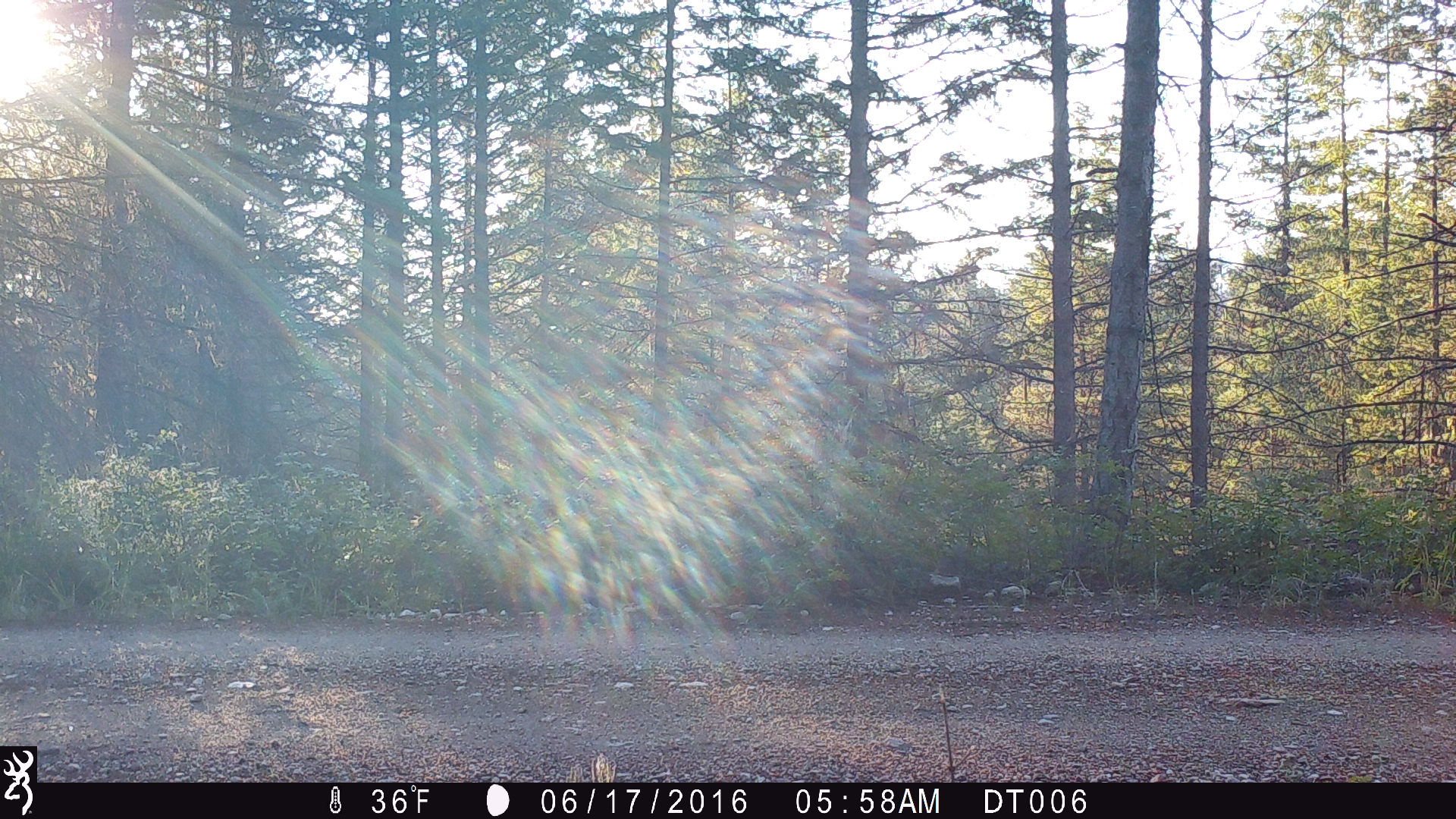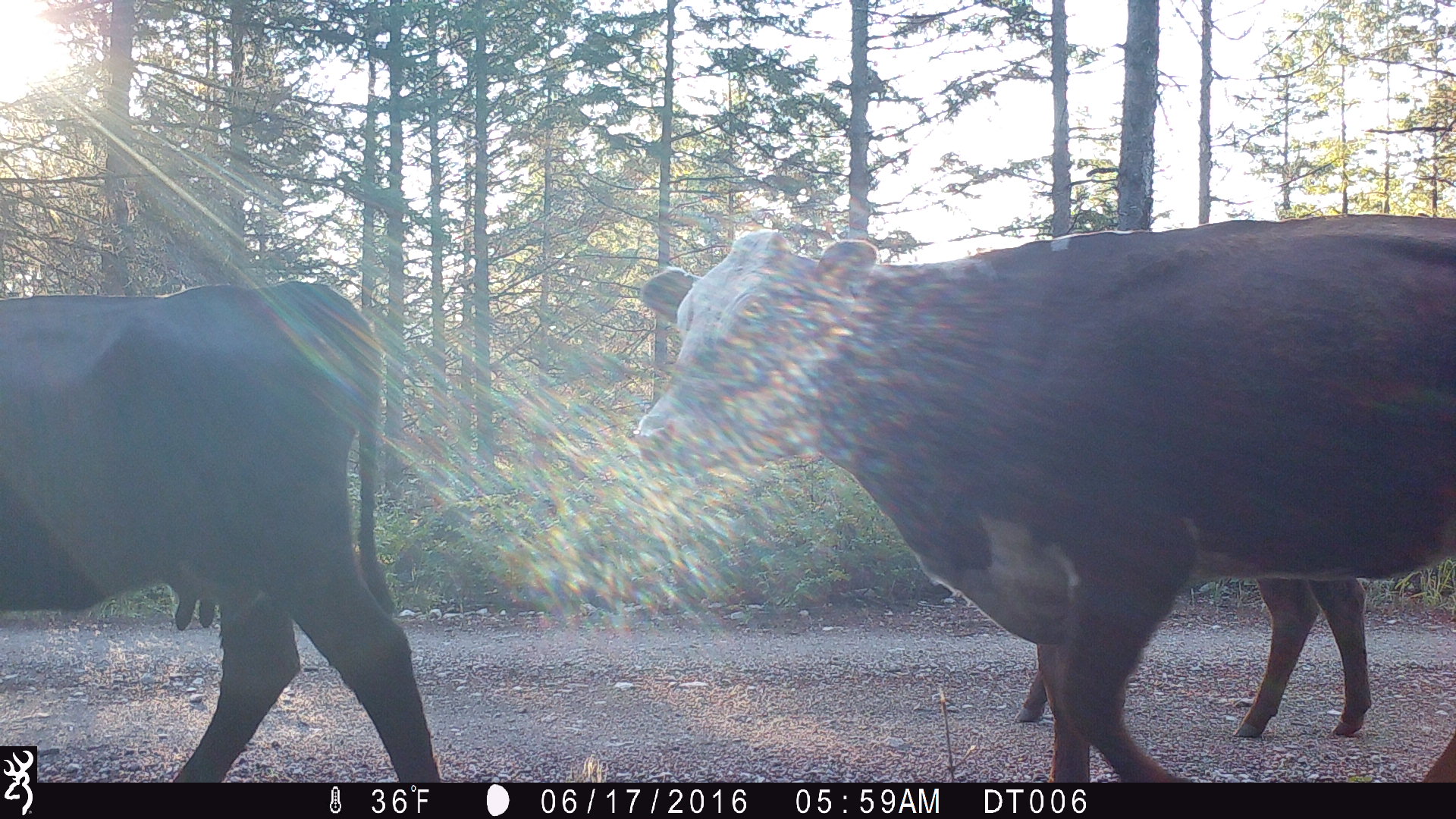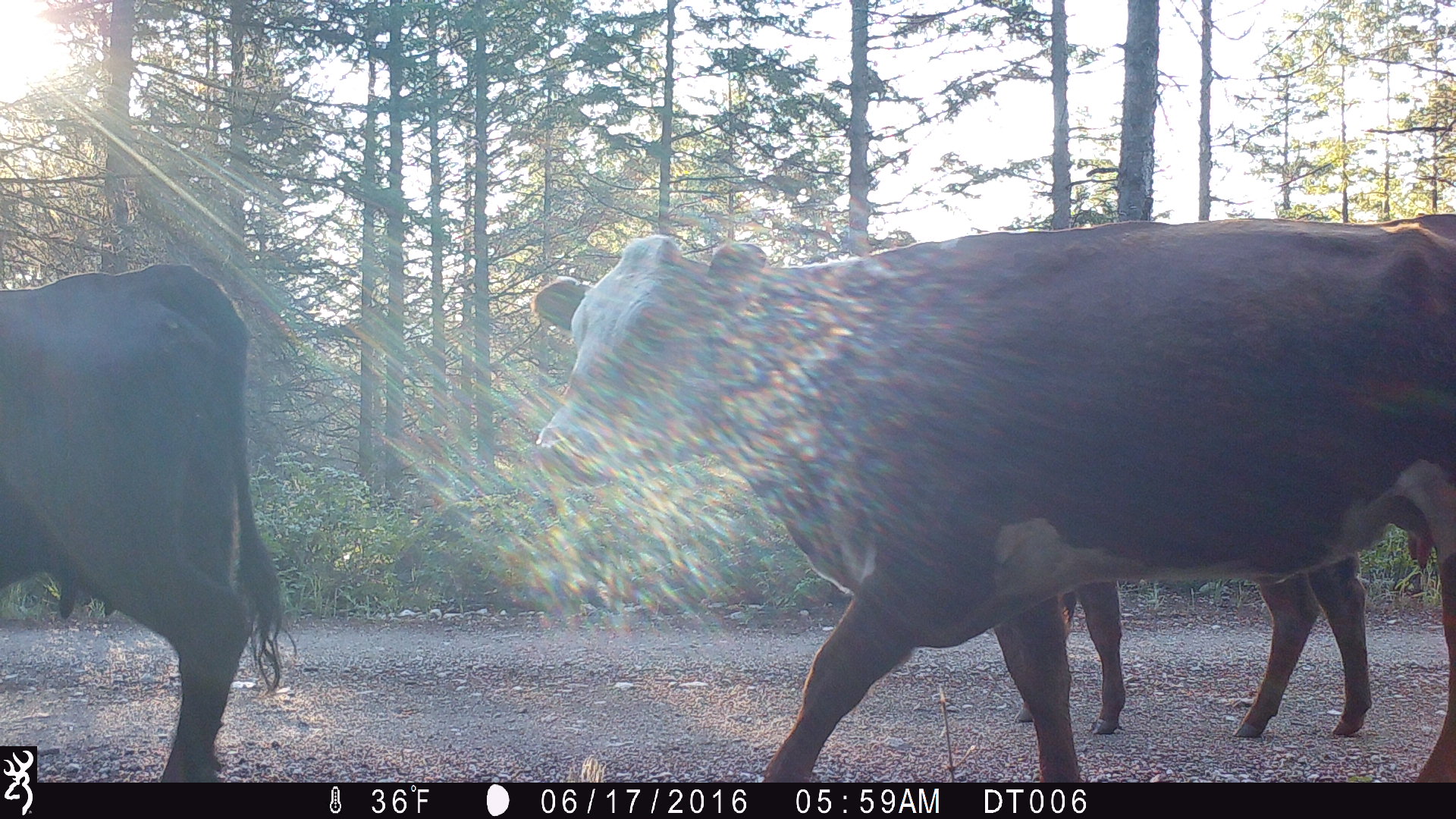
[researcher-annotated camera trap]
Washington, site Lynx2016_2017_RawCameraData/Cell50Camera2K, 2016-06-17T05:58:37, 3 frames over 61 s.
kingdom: Animalia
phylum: Chordata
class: Mammalia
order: Artiodactyla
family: Bovidae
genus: Bos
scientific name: Bos taurus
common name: domestic cattle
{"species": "domestic cattle (Bos taurus)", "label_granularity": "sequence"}